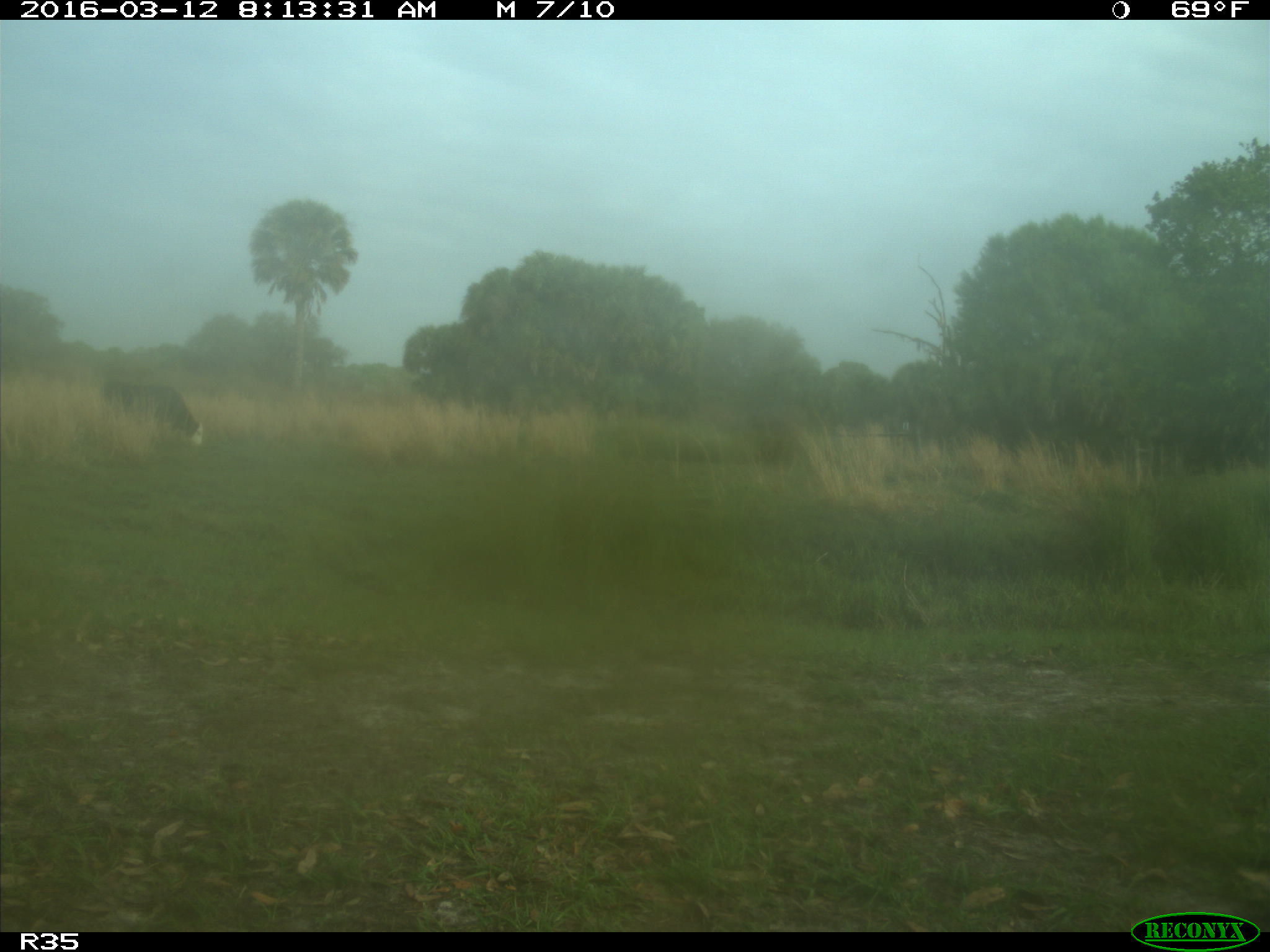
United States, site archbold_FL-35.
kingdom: Animalia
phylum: Chordata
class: Mammalia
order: Artiodactyla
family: Bovidae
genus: Bos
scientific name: Bos taurus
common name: domestic cow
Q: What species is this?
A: Bos taurus (domestic cow).